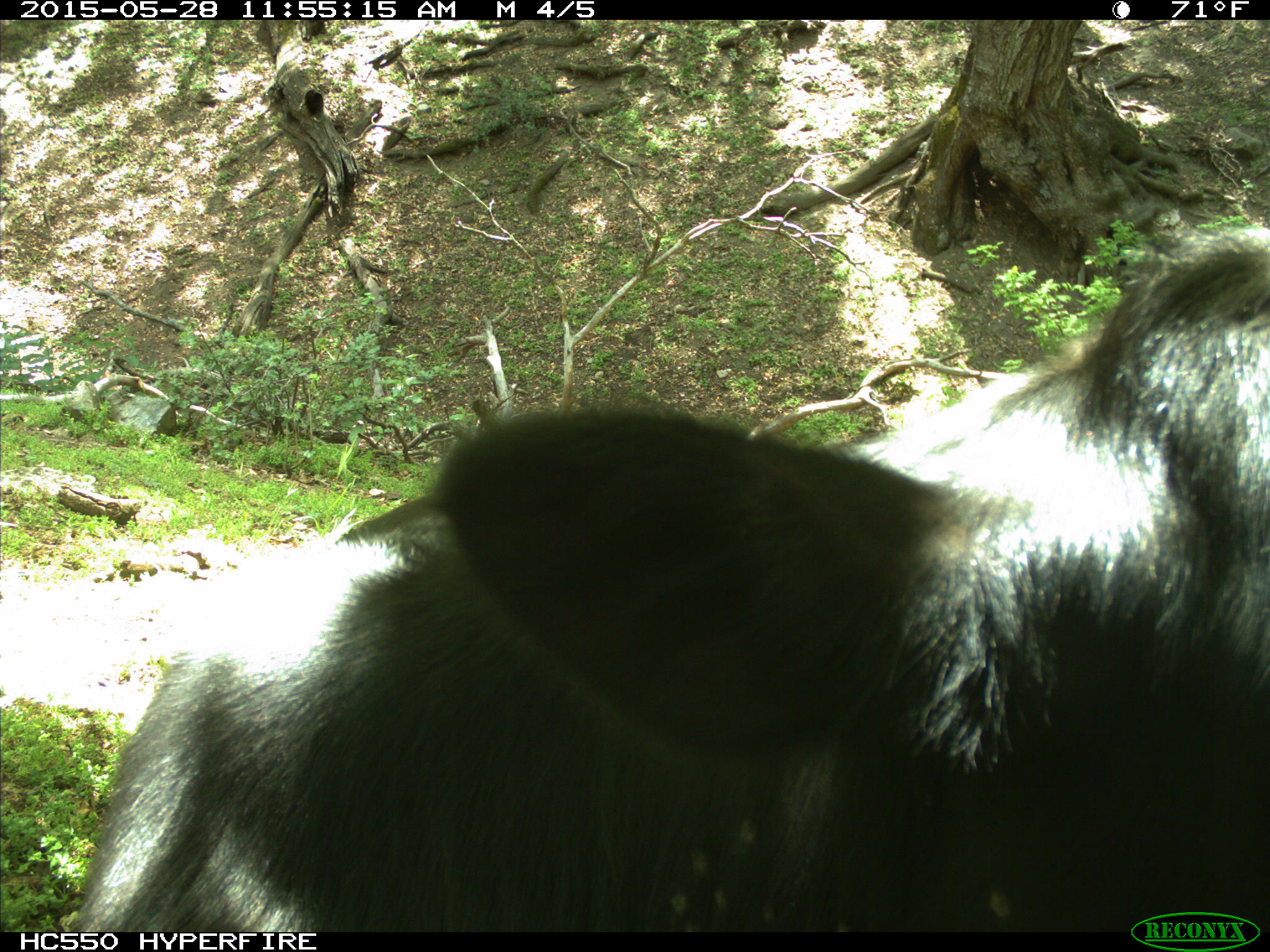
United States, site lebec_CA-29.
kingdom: Animalia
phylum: Chordata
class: Mammalia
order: Artiodactyla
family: Bovidae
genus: Bos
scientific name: Bos taurus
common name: domestic cow